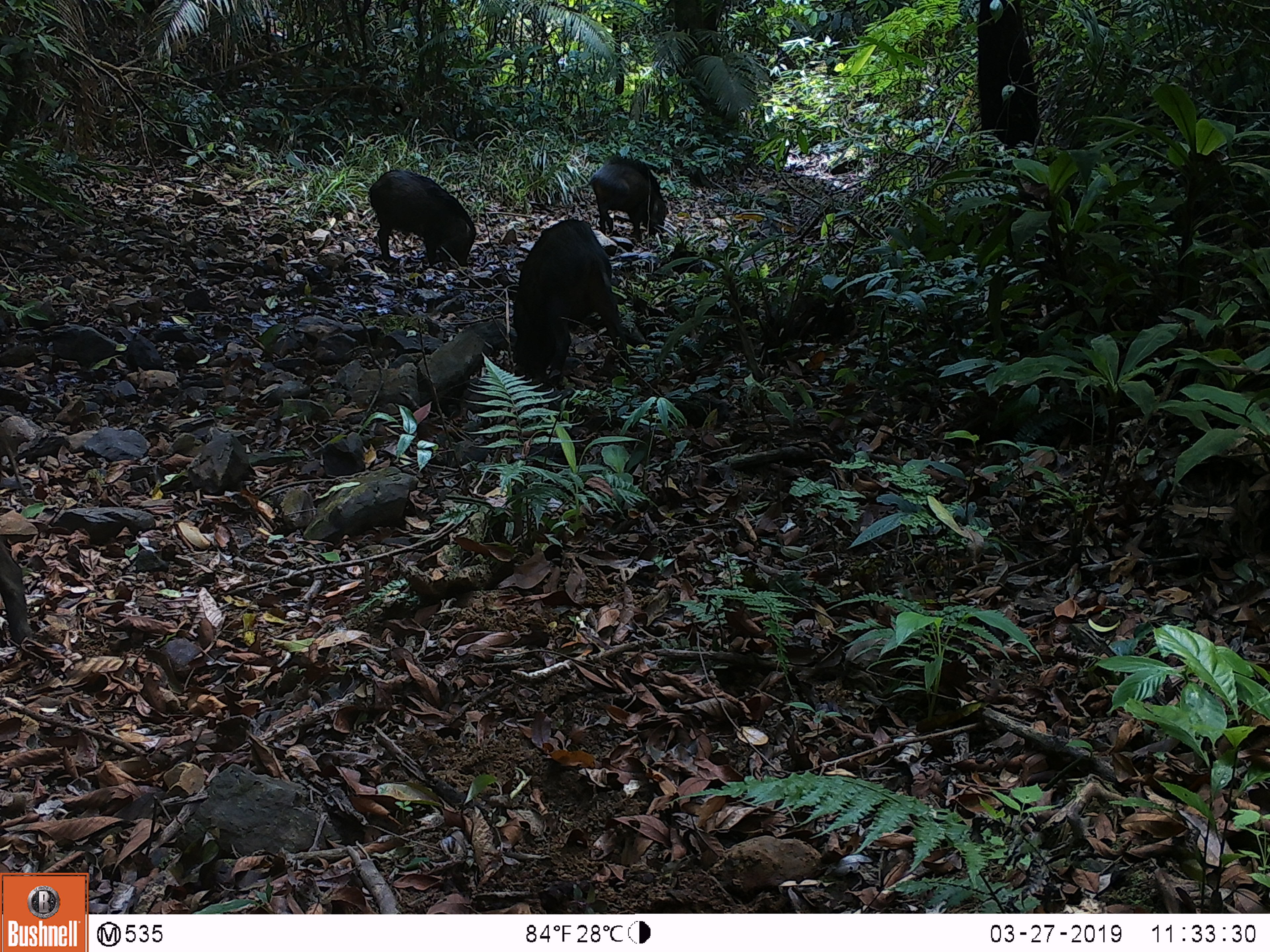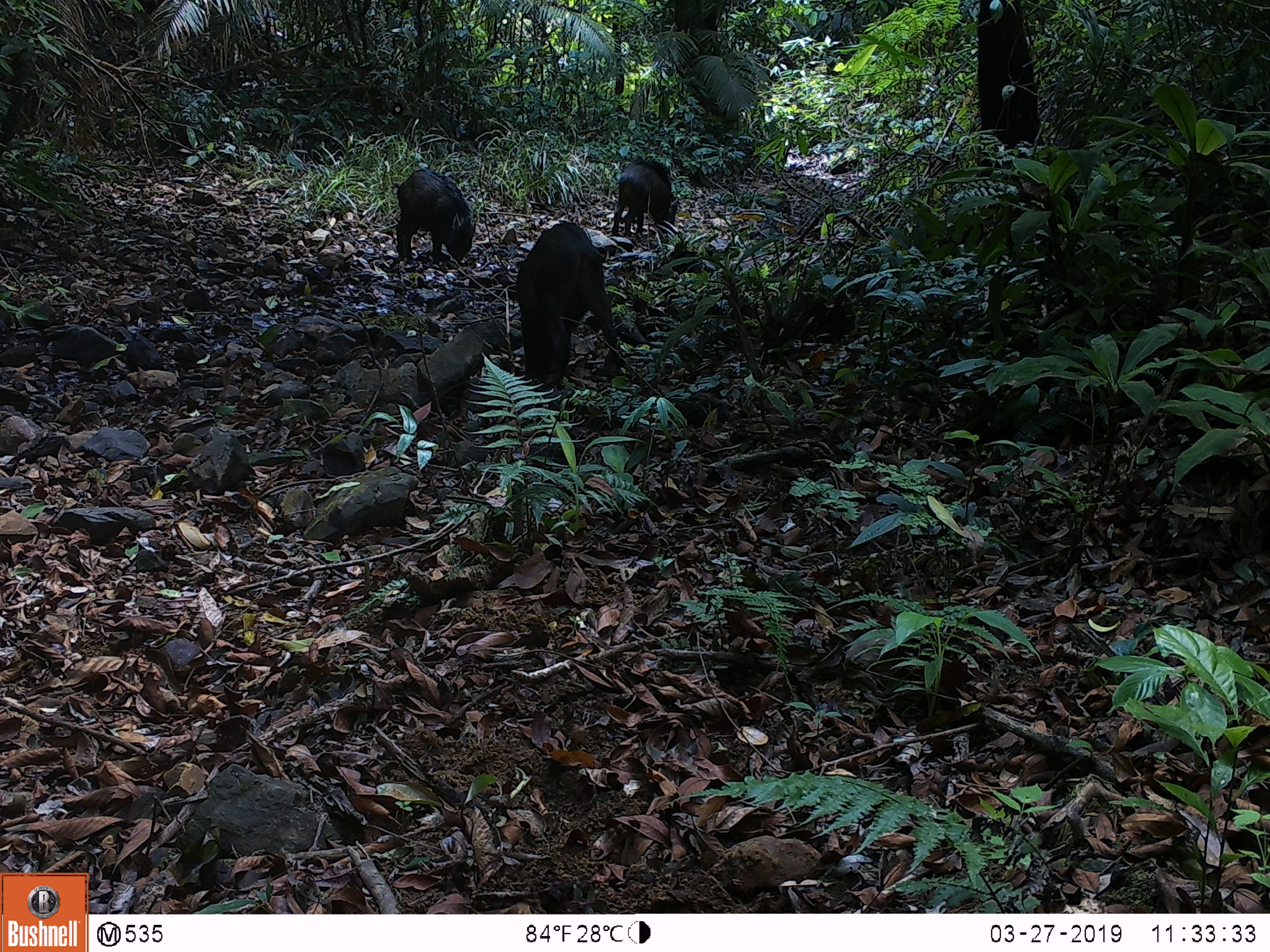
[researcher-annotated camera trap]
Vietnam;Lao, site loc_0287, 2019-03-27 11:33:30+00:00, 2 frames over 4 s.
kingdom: Animalia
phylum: Chordata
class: Mammalia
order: Artiodactyla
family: Suidae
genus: Sus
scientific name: Sus scrofa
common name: eurasian wild pig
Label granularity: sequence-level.